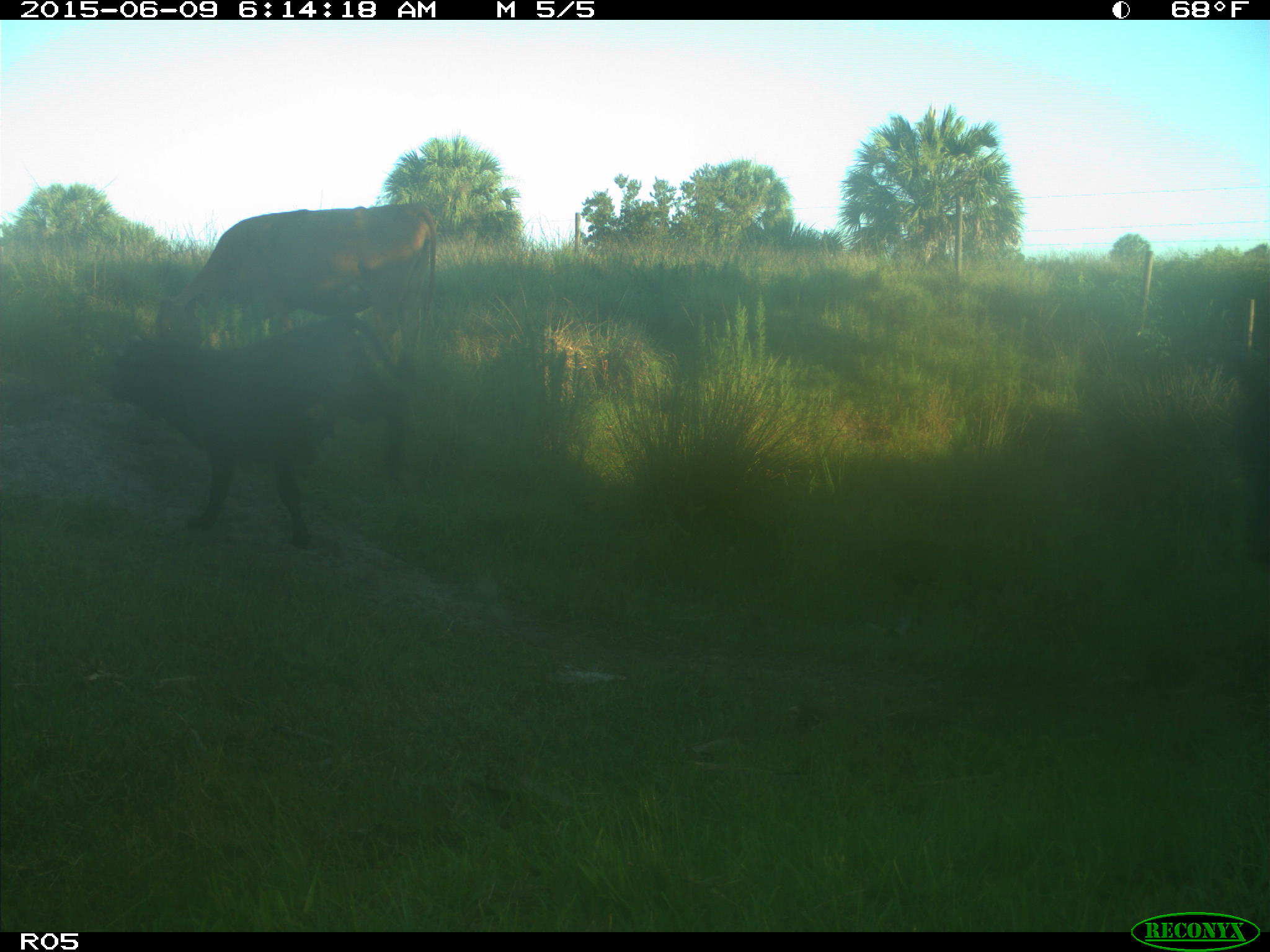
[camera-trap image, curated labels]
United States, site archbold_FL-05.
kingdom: Animalia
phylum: Chordata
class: Mammalia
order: Artiodactyla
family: Bovidae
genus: Bos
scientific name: Bos taurus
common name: domestic cow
Bos taurus (domestic cow).